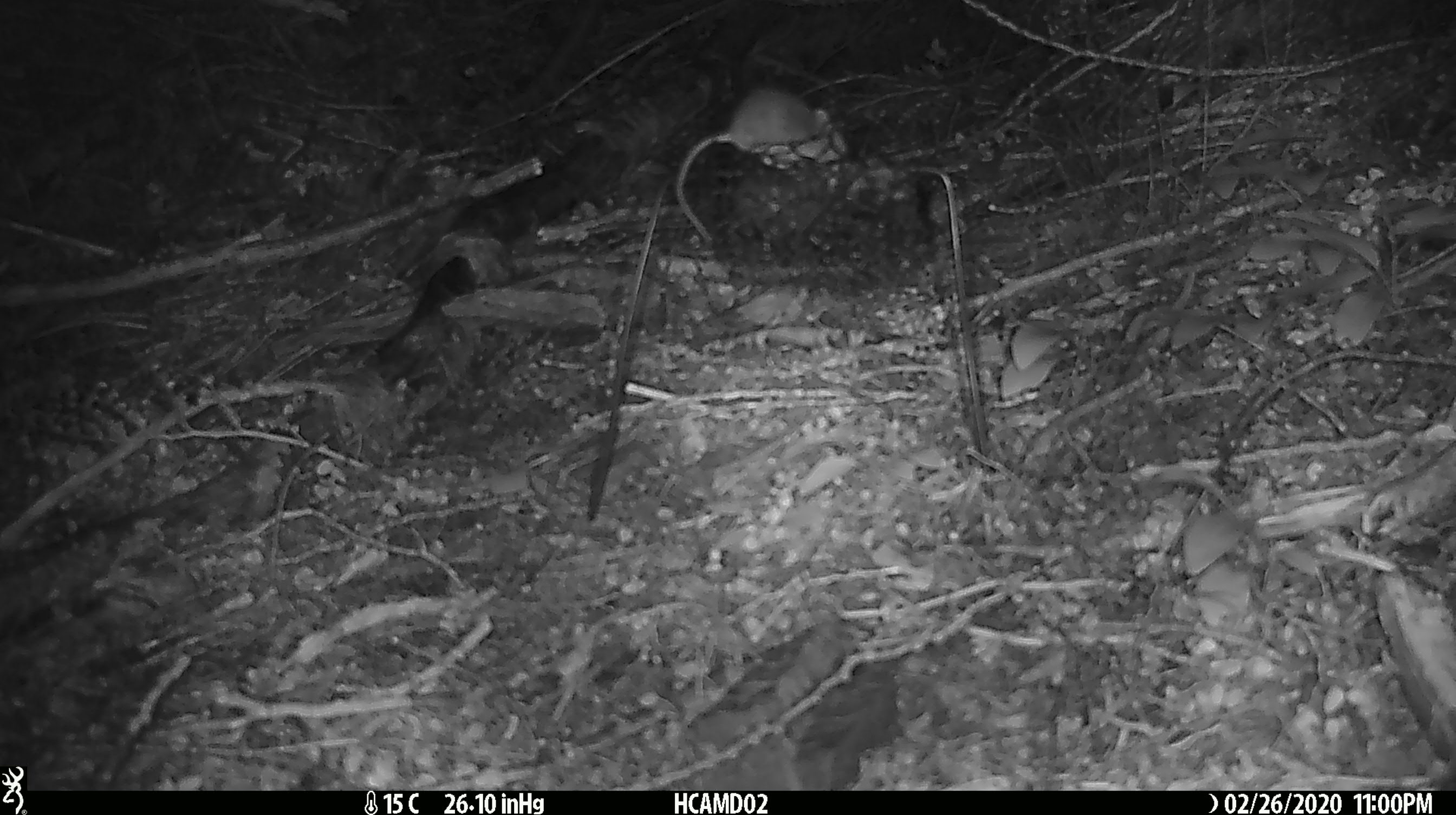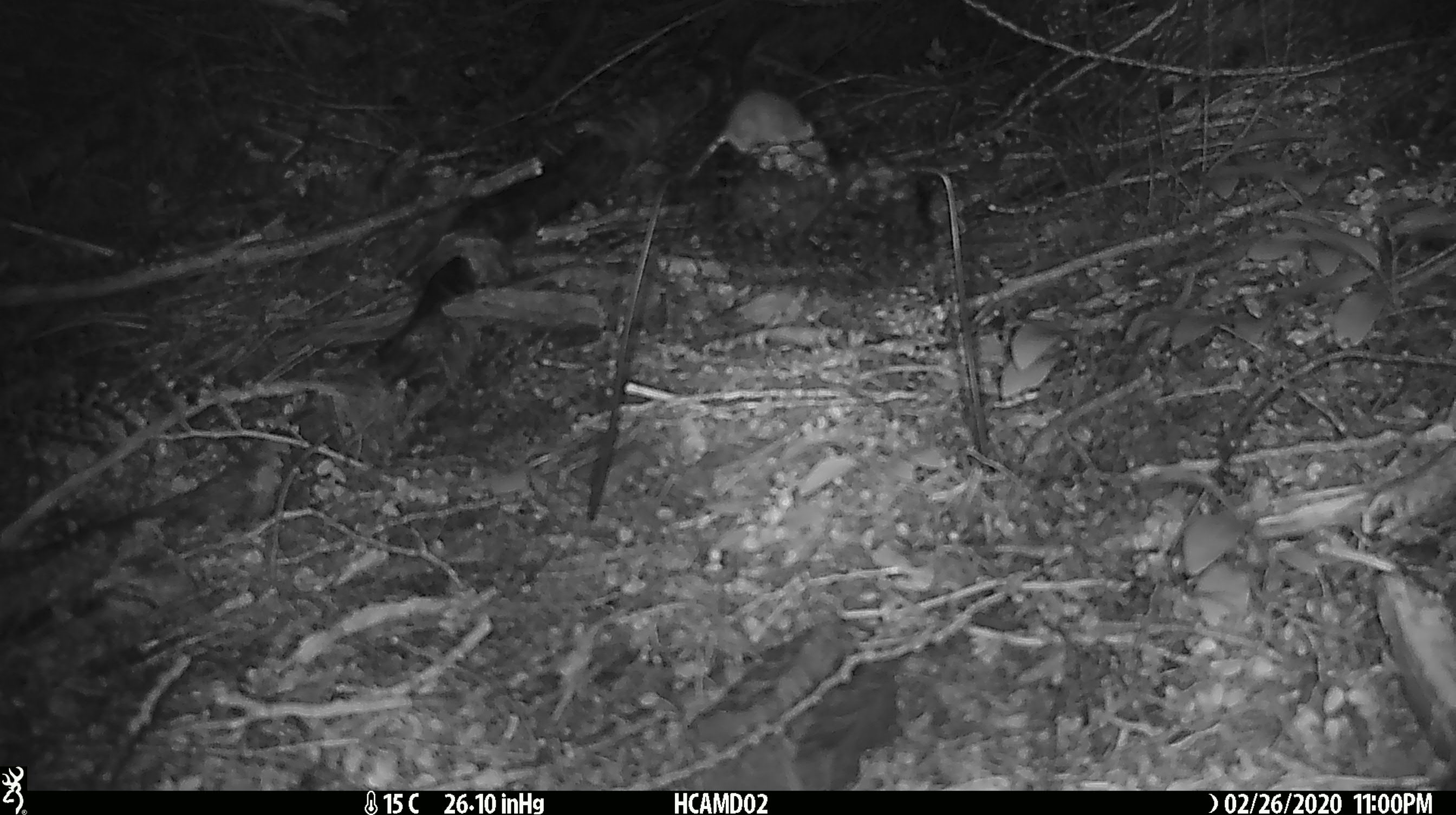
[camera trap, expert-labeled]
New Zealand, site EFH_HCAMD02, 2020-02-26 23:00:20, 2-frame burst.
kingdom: Animalia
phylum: Chordata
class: Mammalia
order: Rodentia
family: Muridae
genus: Mus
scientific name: Mus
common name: mouse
Mouse (Mus).